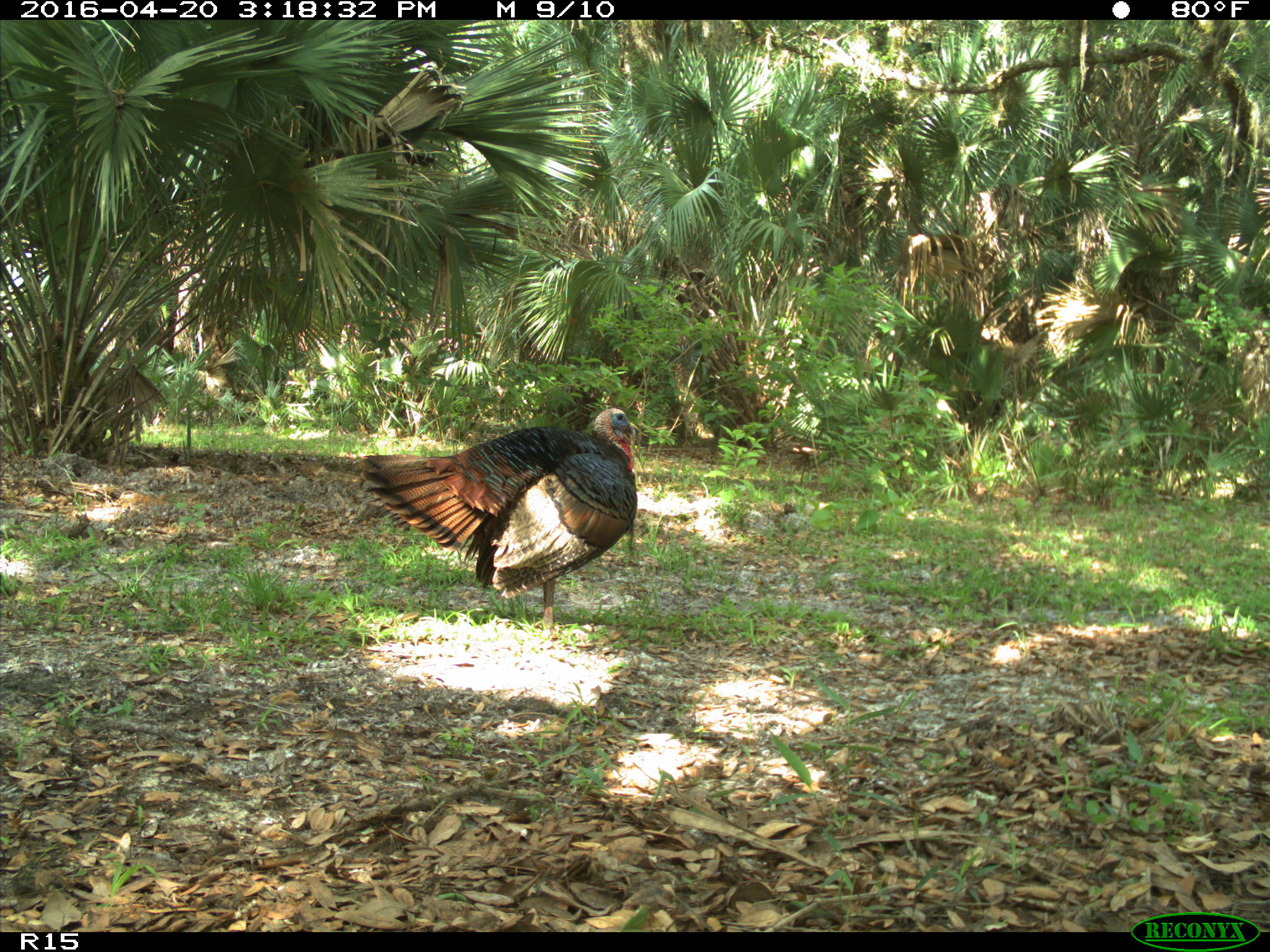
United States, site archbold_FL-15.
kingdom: Animalia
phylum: Chordata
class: Aves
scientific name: Aves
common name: birds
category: unidentified bird